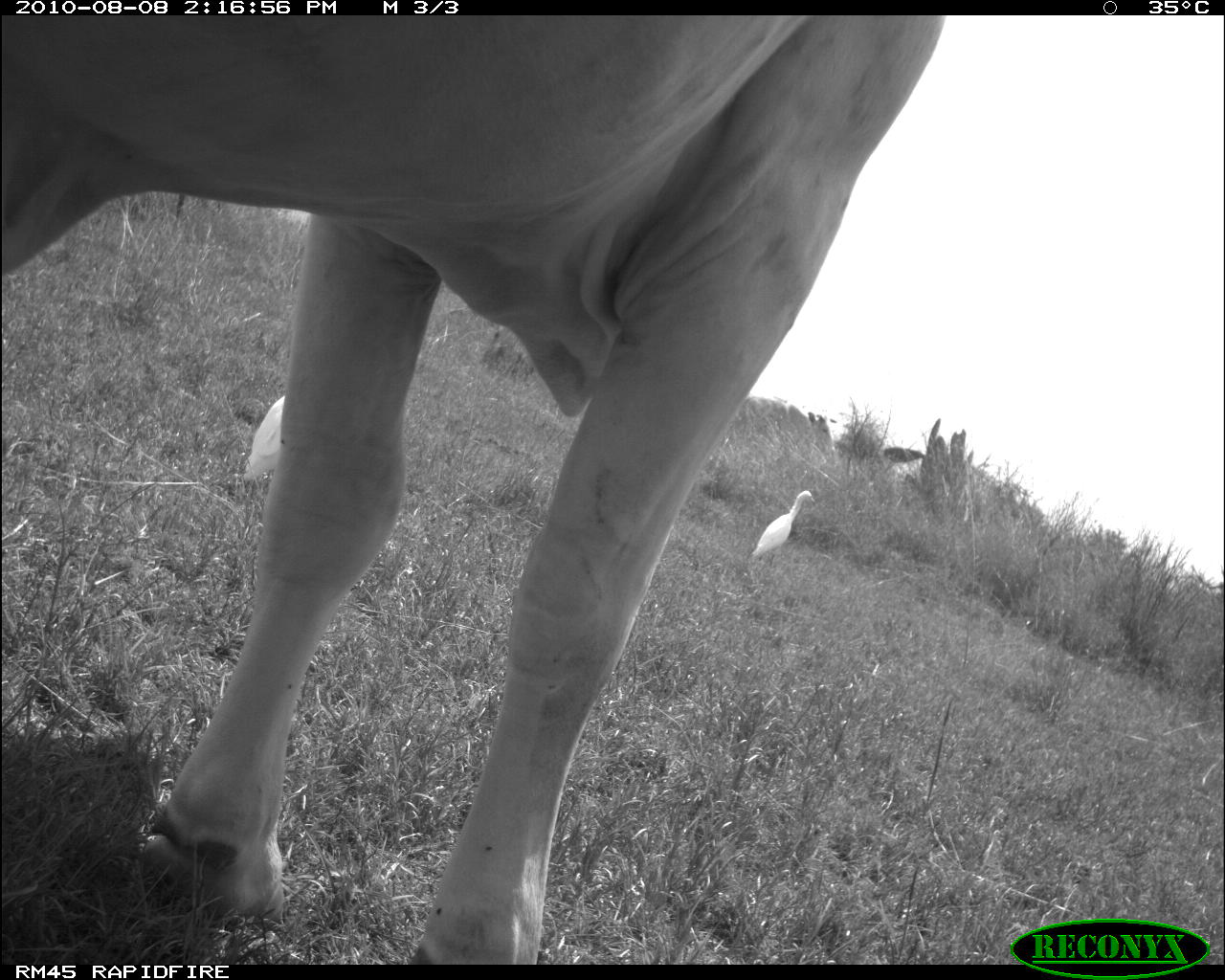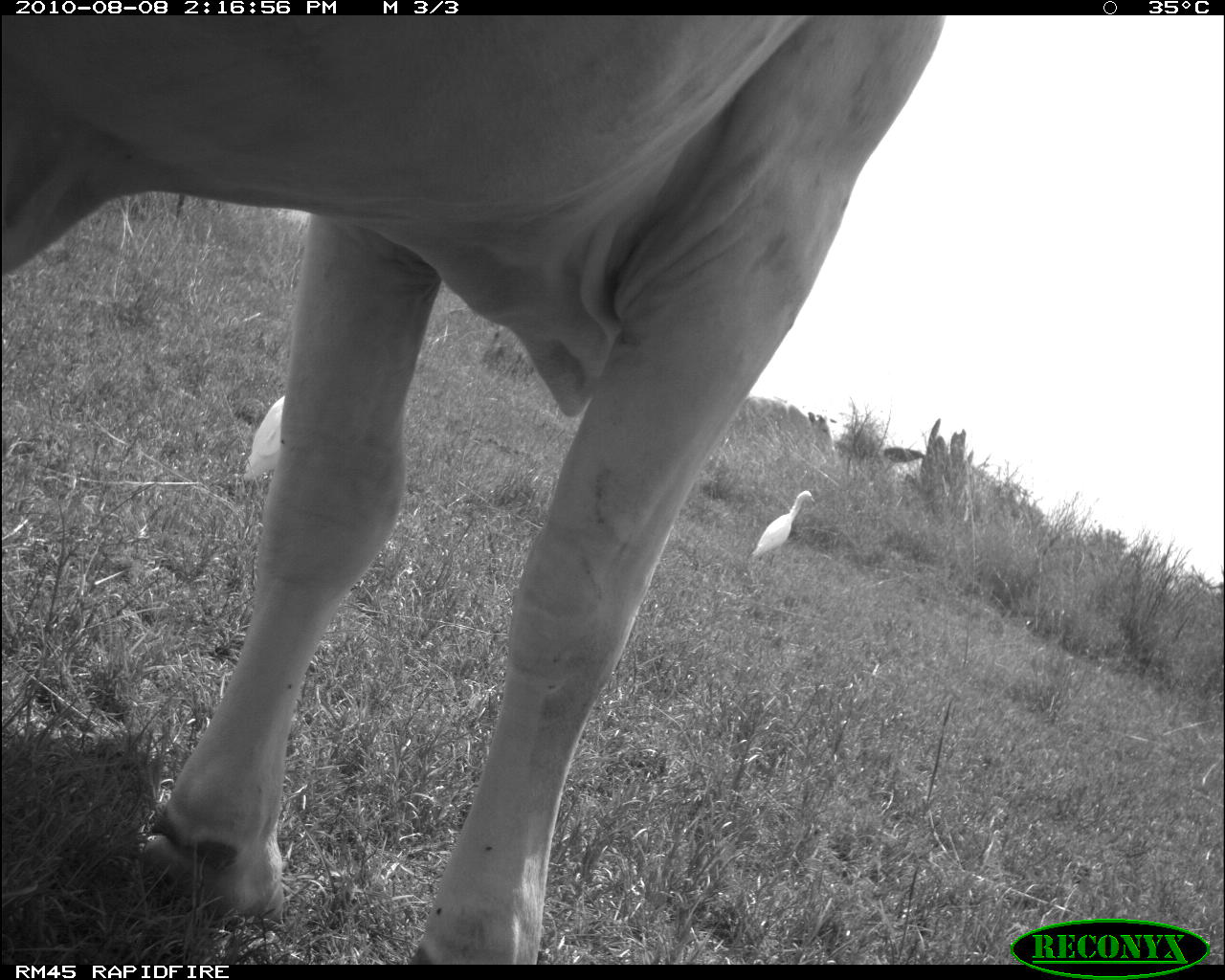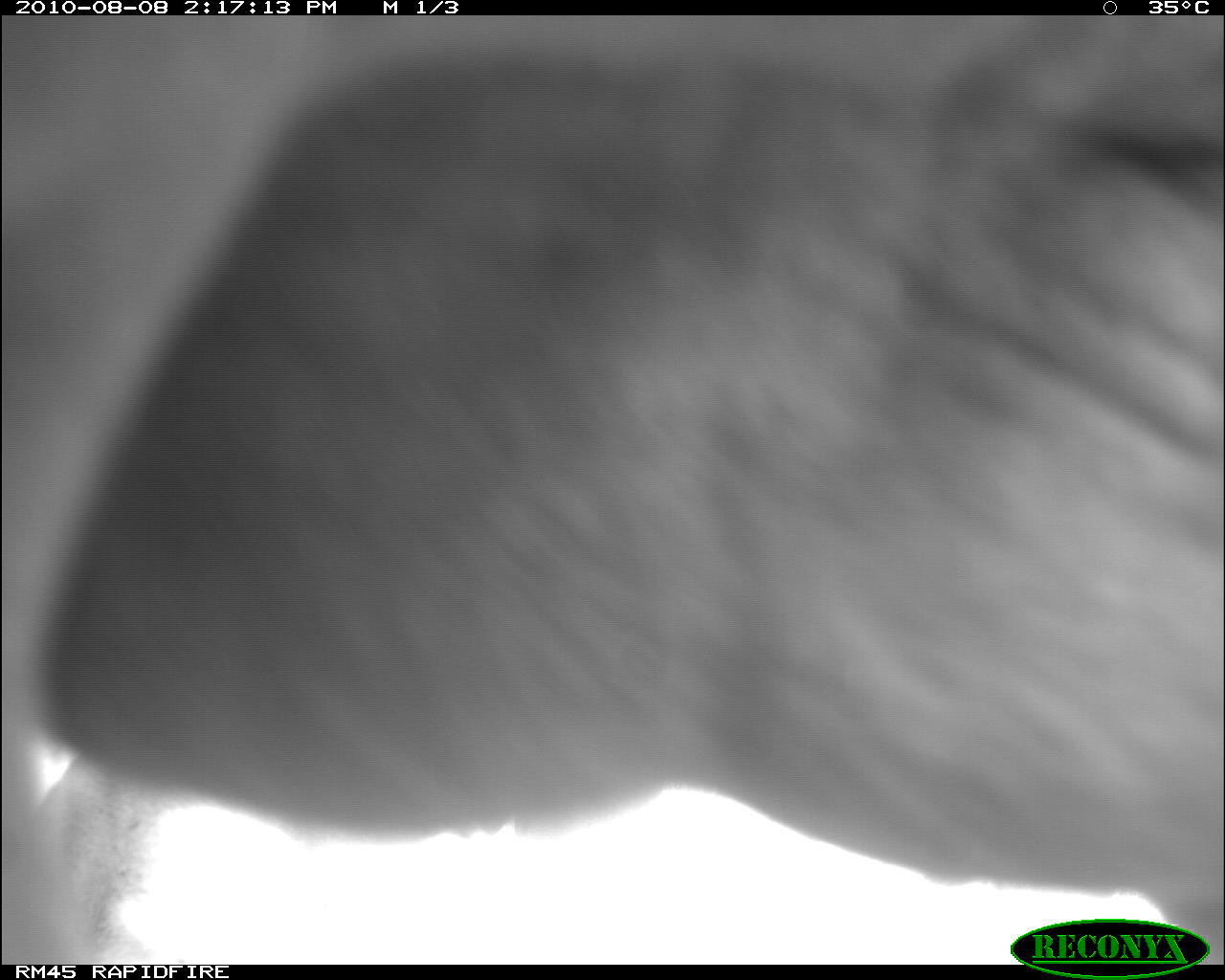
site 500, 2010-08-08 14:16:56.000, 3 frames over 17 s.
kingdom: Animalia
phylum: Chordata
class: Mammalia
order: Artiodactyla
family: Bovidae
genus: Tragelaphus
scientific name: Tragelaphus oryx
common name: eland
Tragelaphus oryx (eland), count 2.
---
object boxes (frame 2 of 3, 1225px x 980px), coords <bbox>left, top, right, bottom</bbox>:
tragelaphus oryx: <bbox>0, 13, 954, 963</bbox>; <bbox>751, 491, 815, 565</bbox>; <bbox>244, 395, 288, 478</bbox>